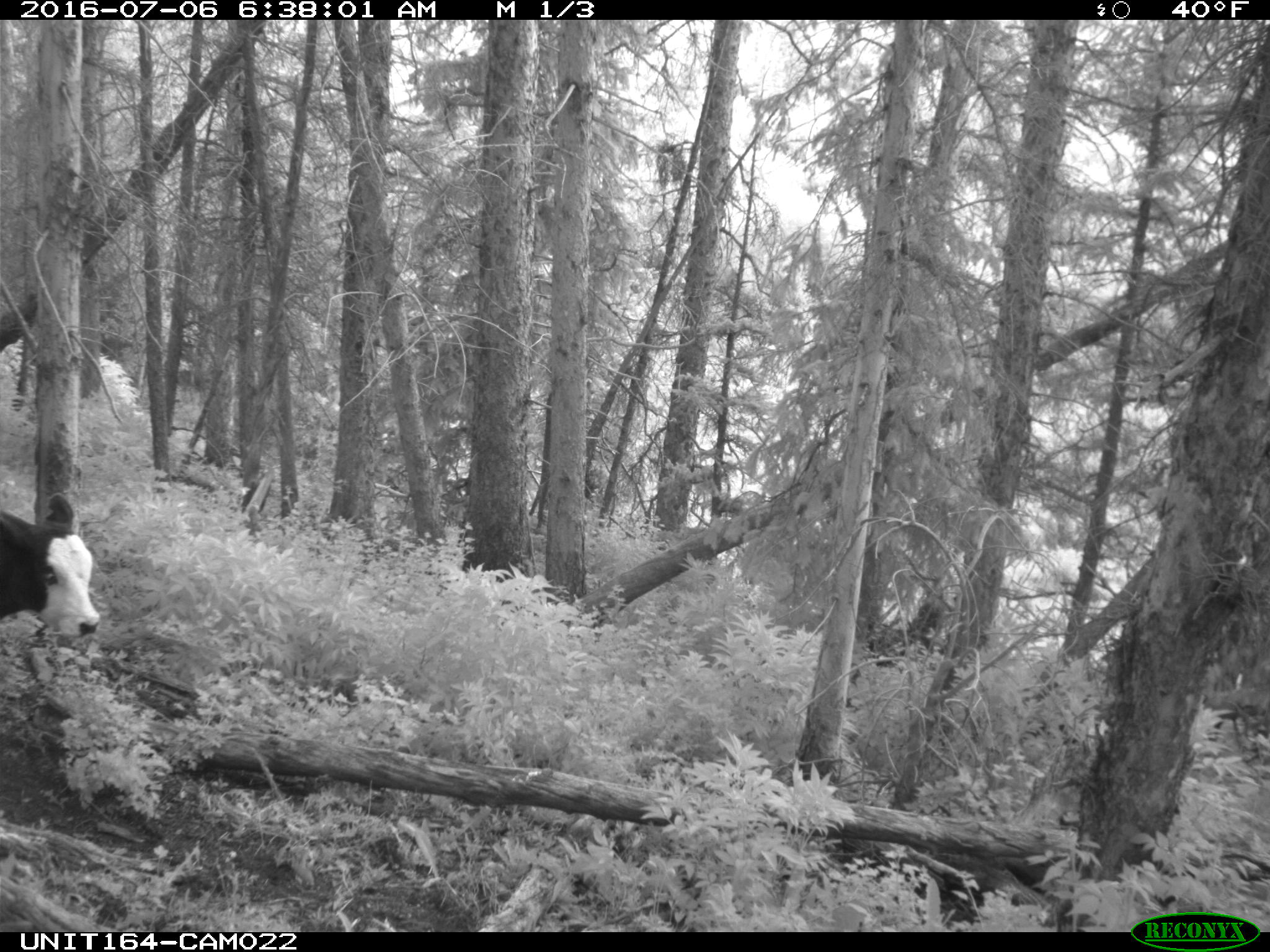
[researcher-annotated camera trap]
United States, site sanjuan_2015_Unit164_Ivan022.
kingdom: Animalia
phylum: Chordata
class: Mammalia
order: Artiodactyla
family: Bovidae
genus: Bos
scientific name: Bos taurus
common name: domestic cow